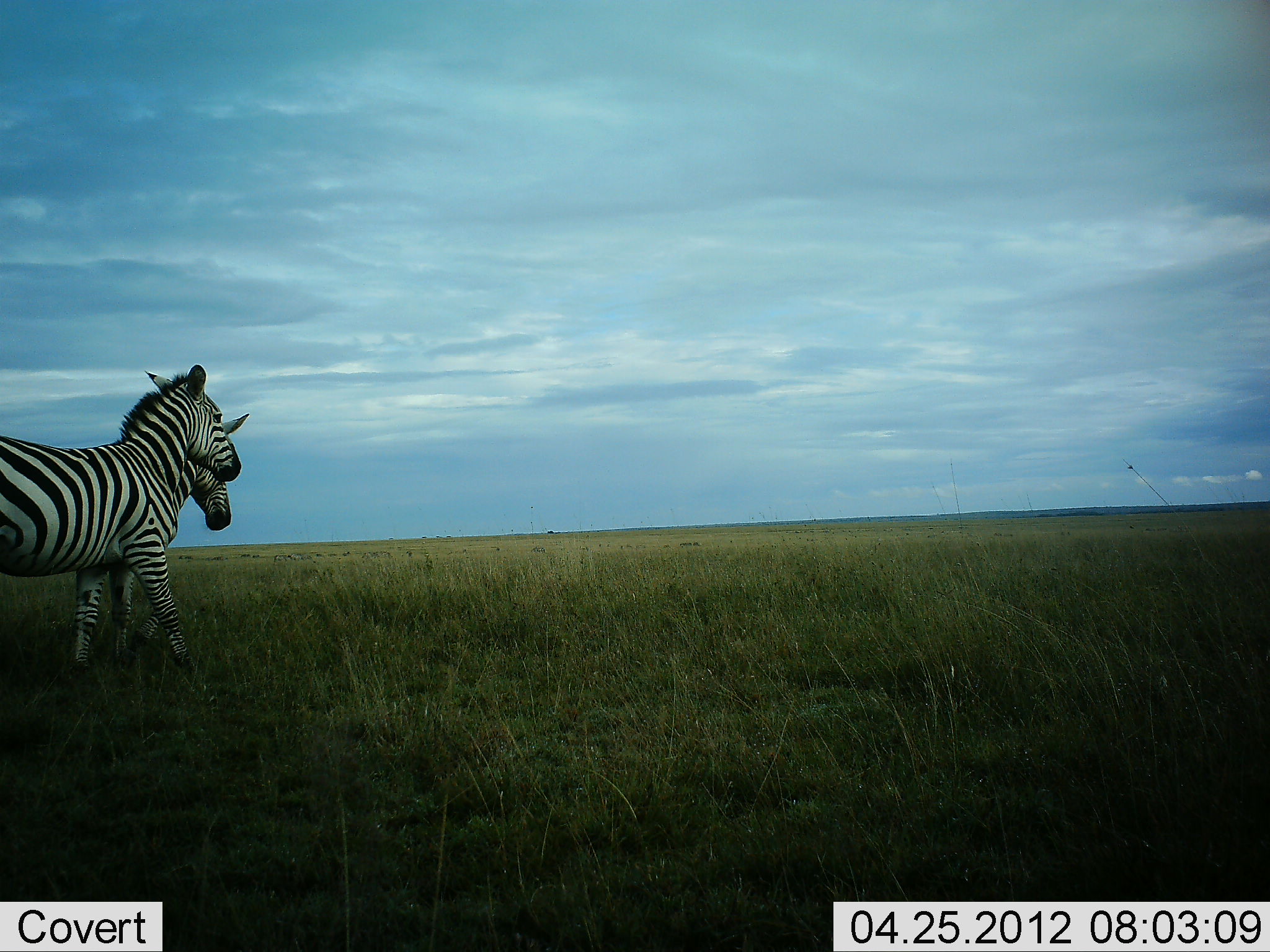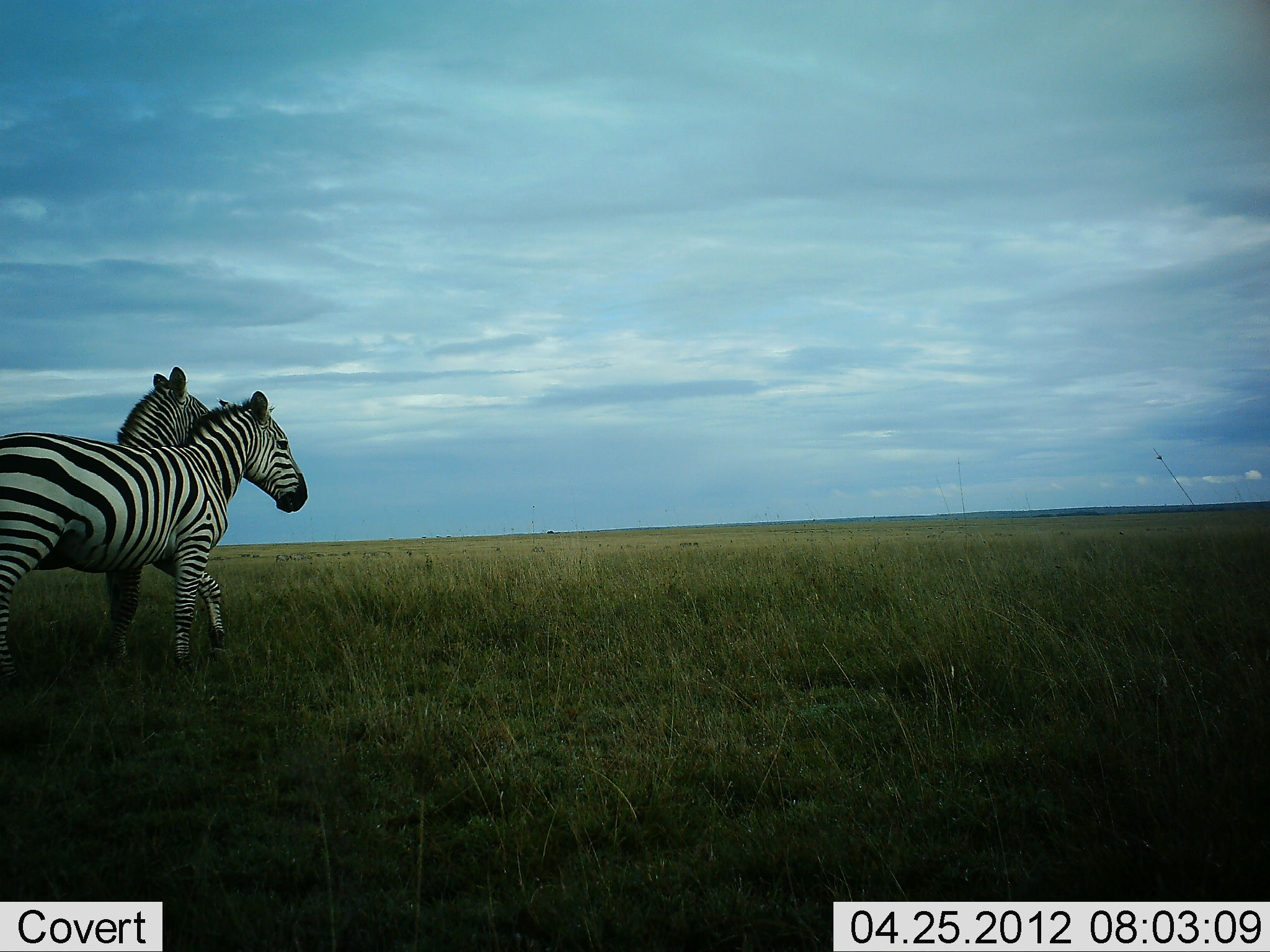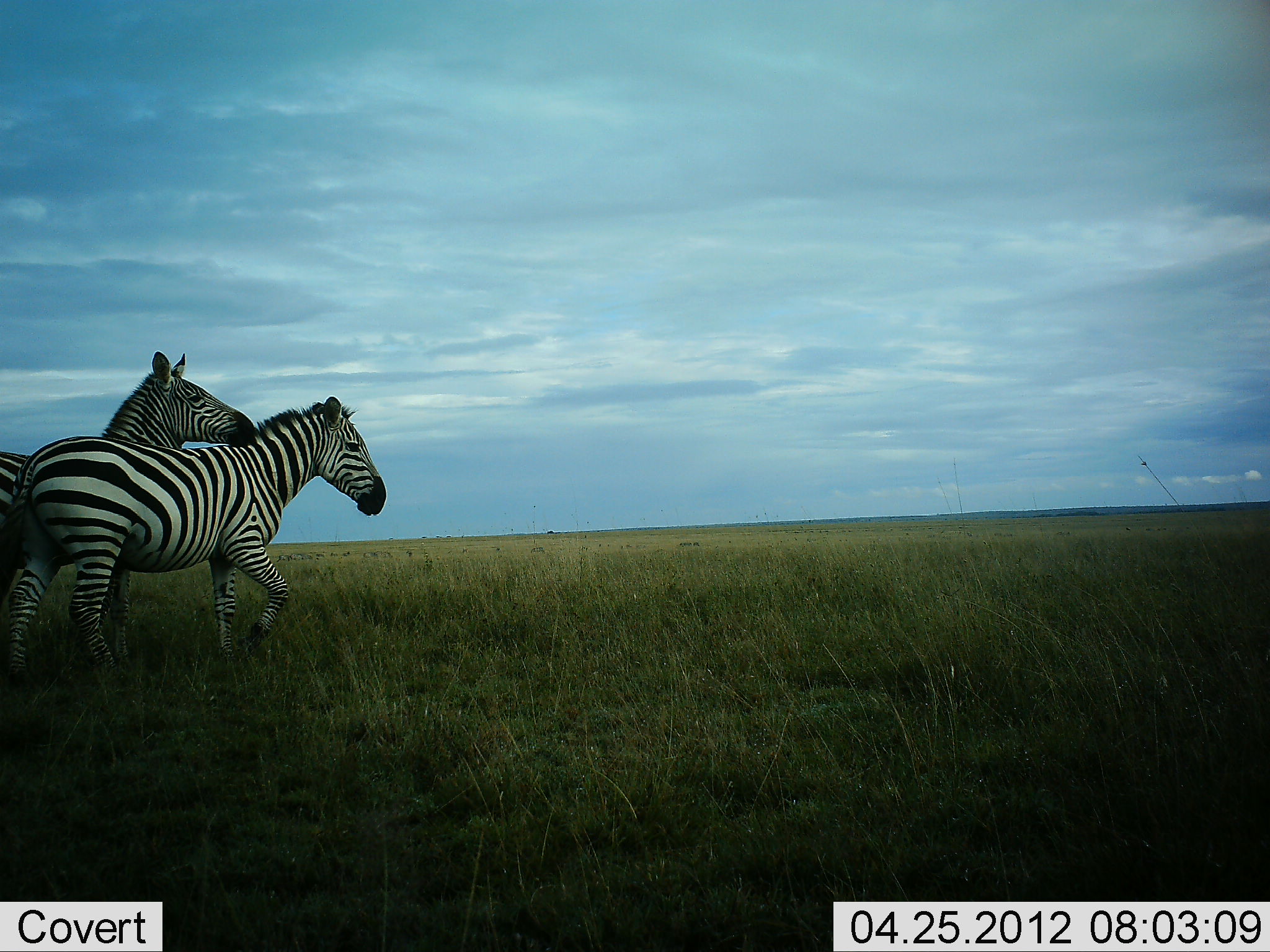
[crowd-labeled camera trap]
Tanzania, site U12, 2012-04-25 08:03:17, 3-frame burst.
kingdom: Animalia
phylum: Chordata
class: Mammalia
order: Perissodactyla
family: Equidae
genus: Equus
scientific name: Equus quagga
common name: plains zebra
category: zebra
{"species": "zebra (plains zebra) (Equus quagga)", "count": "2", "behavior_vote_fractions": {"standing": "33%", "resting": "0%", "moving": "42%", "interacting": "42%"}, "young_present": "0%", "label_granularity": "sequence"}